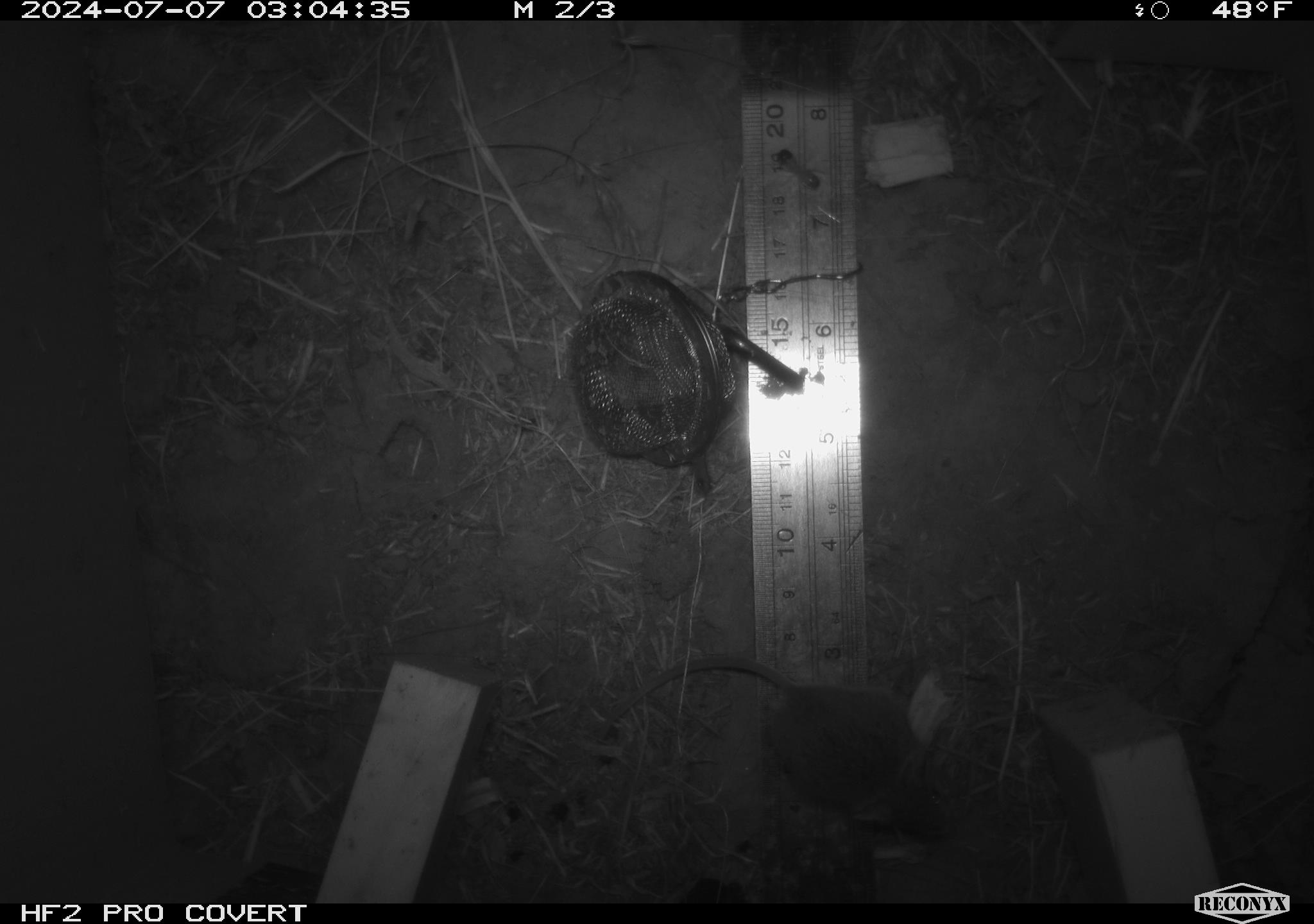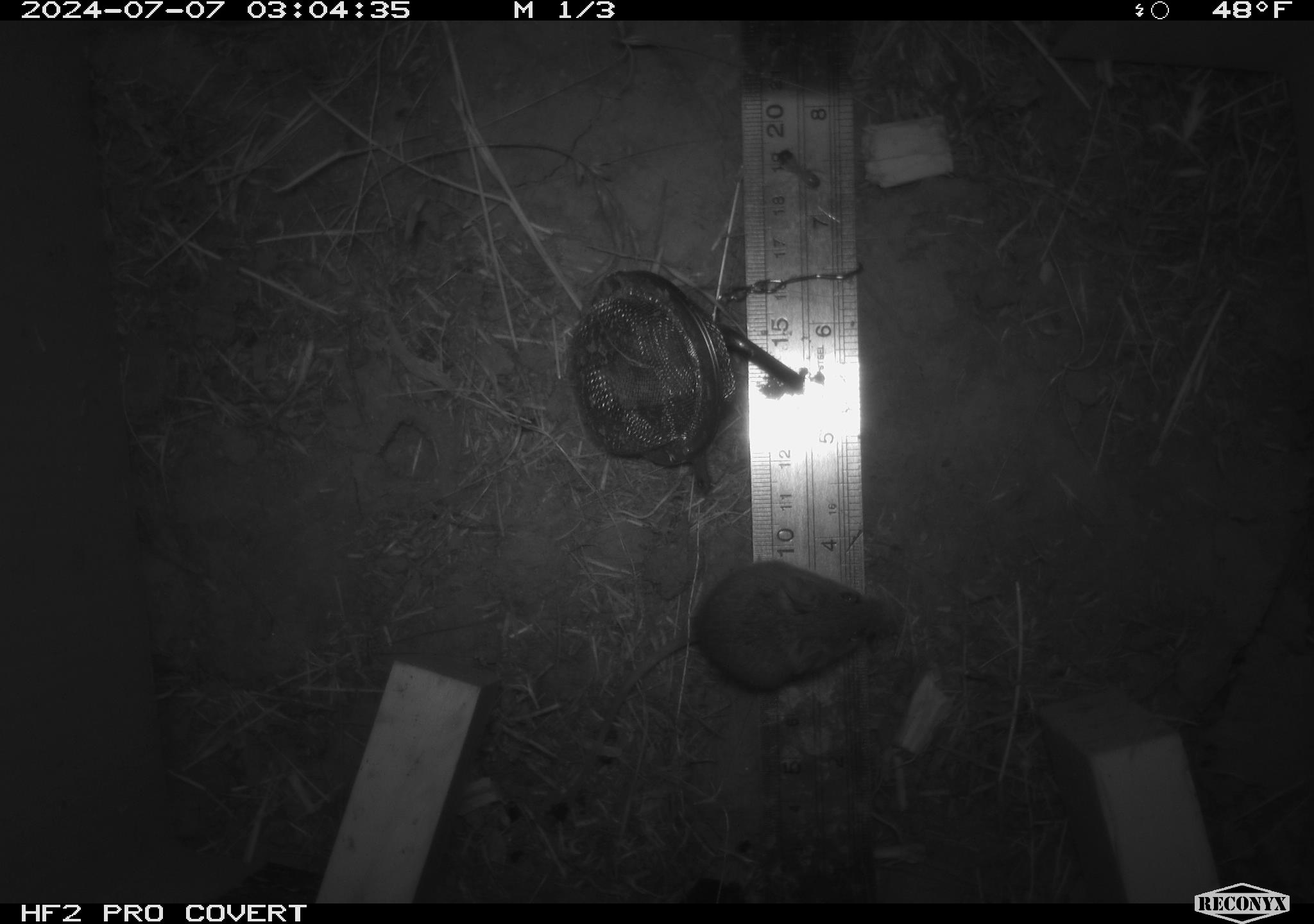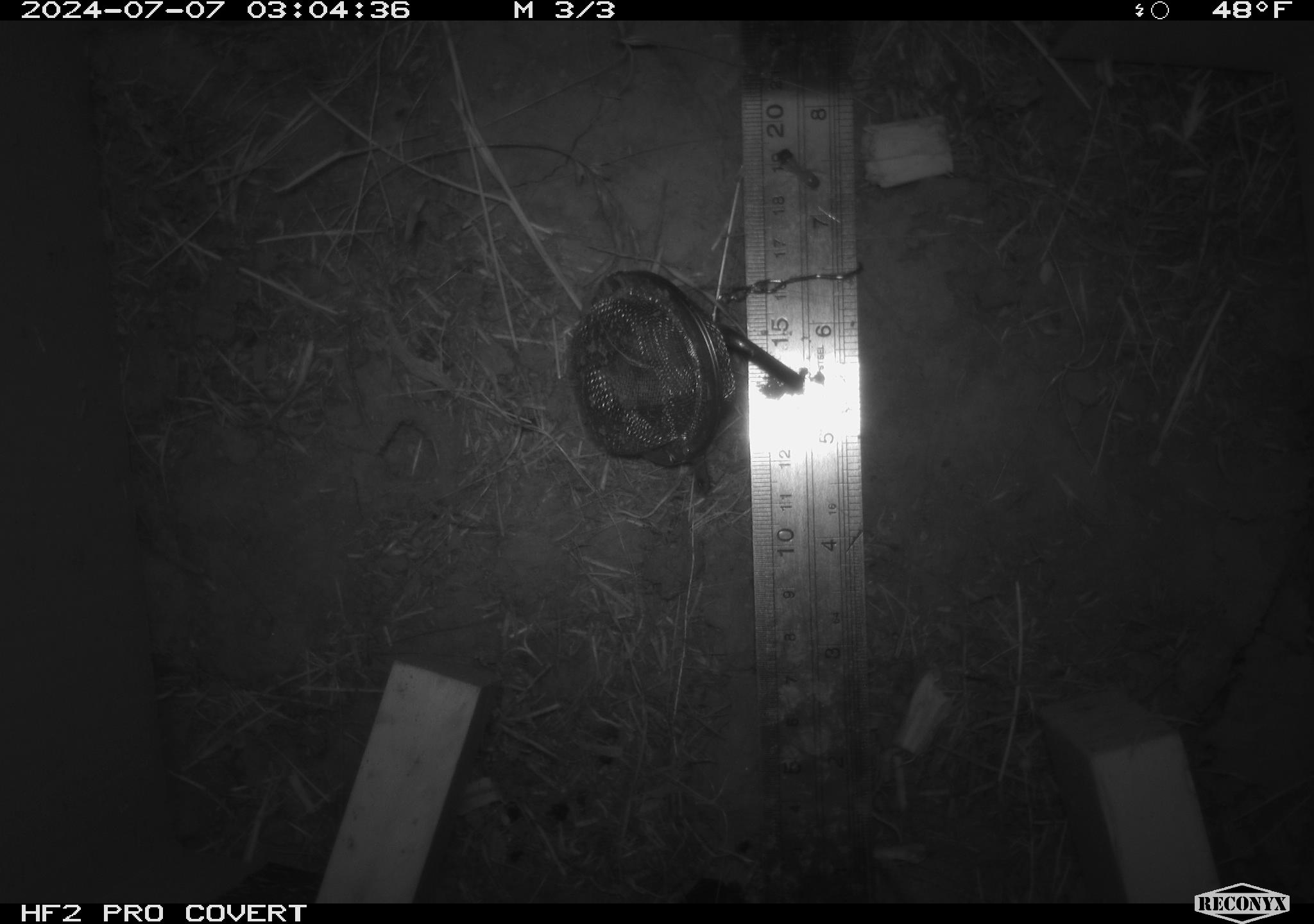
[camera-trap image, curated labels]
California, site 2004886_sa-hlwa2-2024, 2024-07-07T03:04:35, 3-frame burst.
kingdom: Animalia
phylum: Chordata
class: Mammalia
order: Rodentia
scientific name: Rodentia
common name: mouse species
Mouse species (Rodentia).